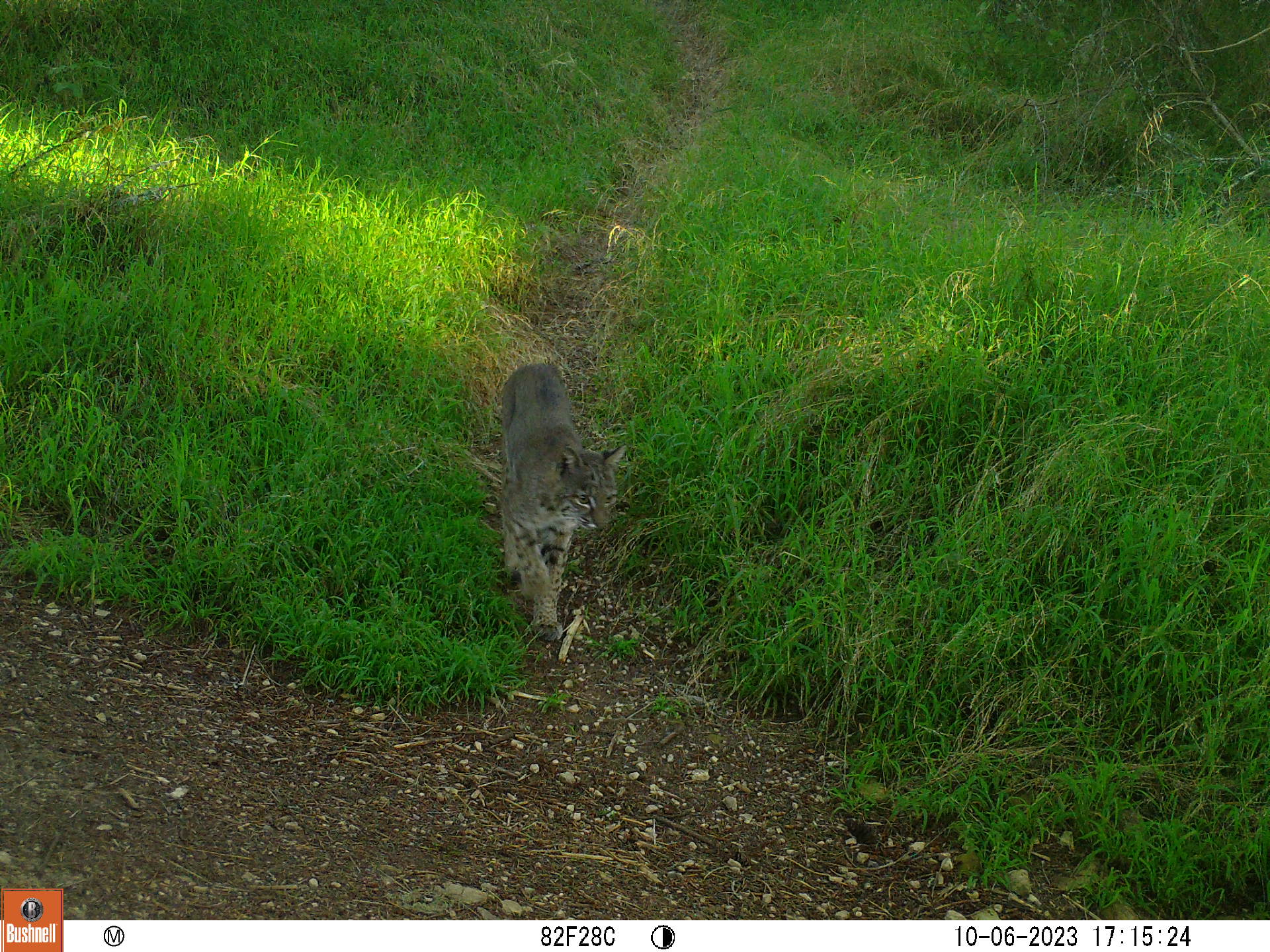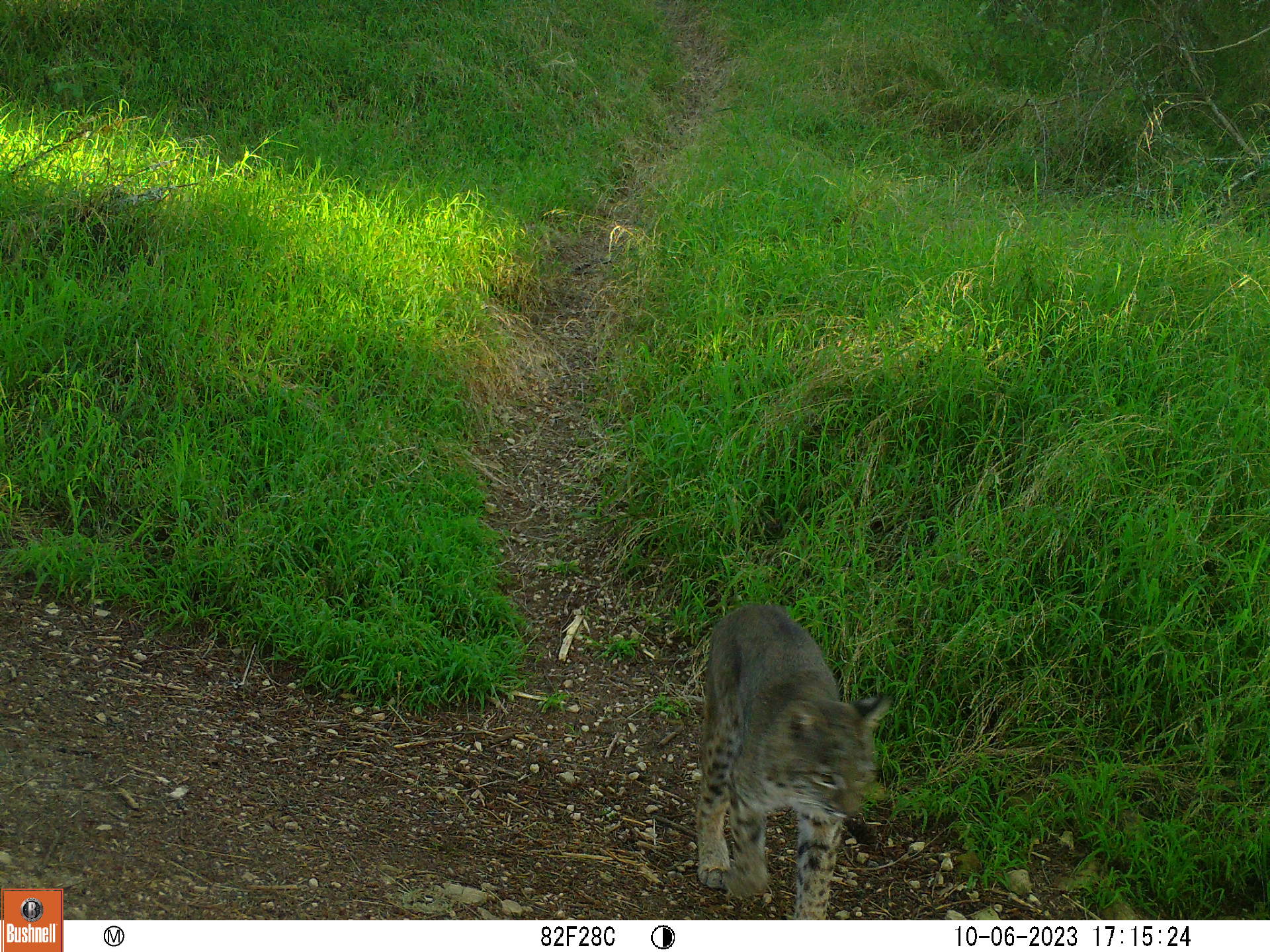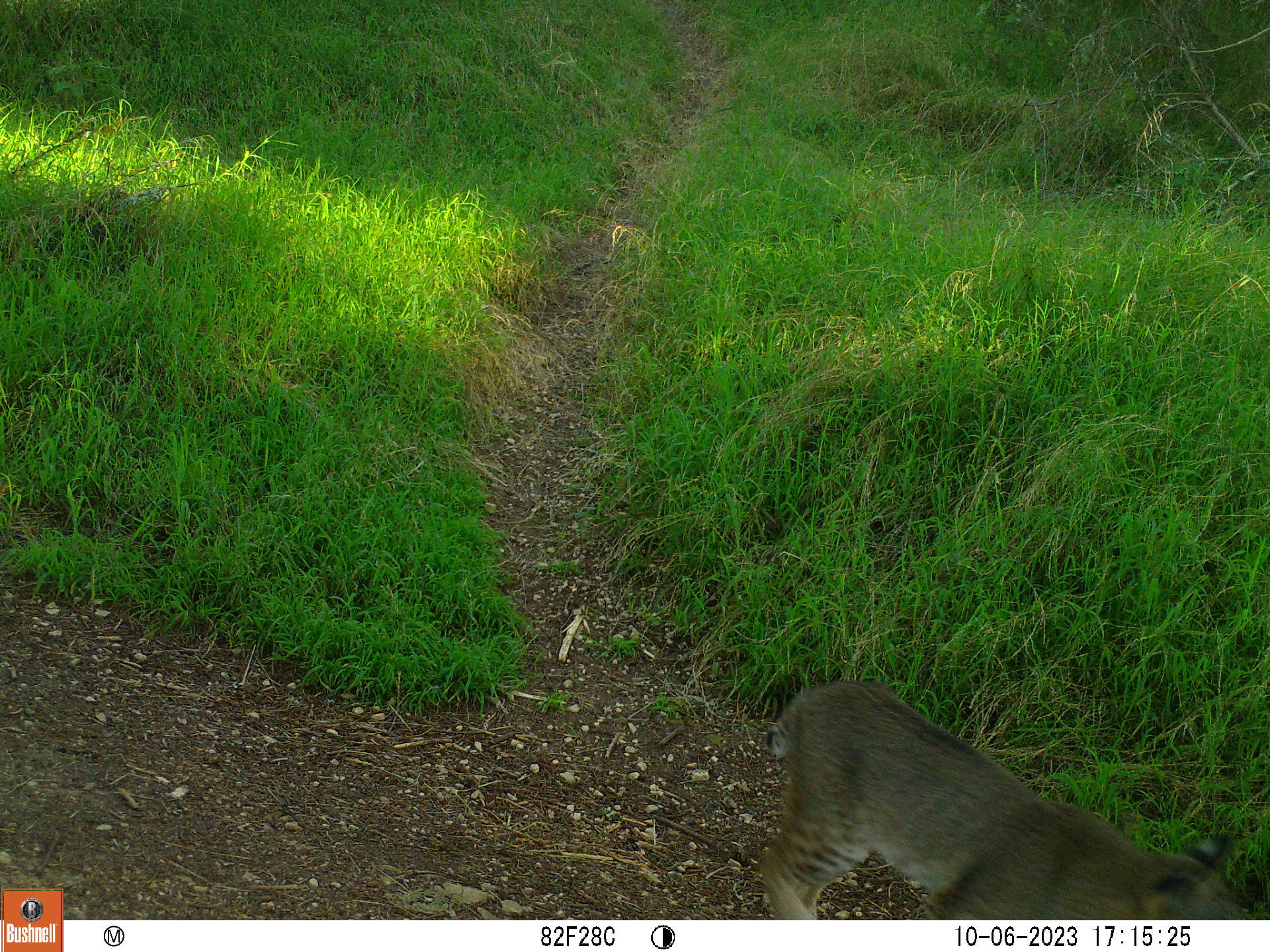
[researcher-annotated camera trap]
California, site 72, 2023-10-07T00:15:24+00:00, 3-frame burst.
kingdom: Animalia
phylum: Chordata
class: Mammalia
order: Carnivora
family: Felidae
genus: Lynx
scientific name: Lynx rufus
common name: bobcat